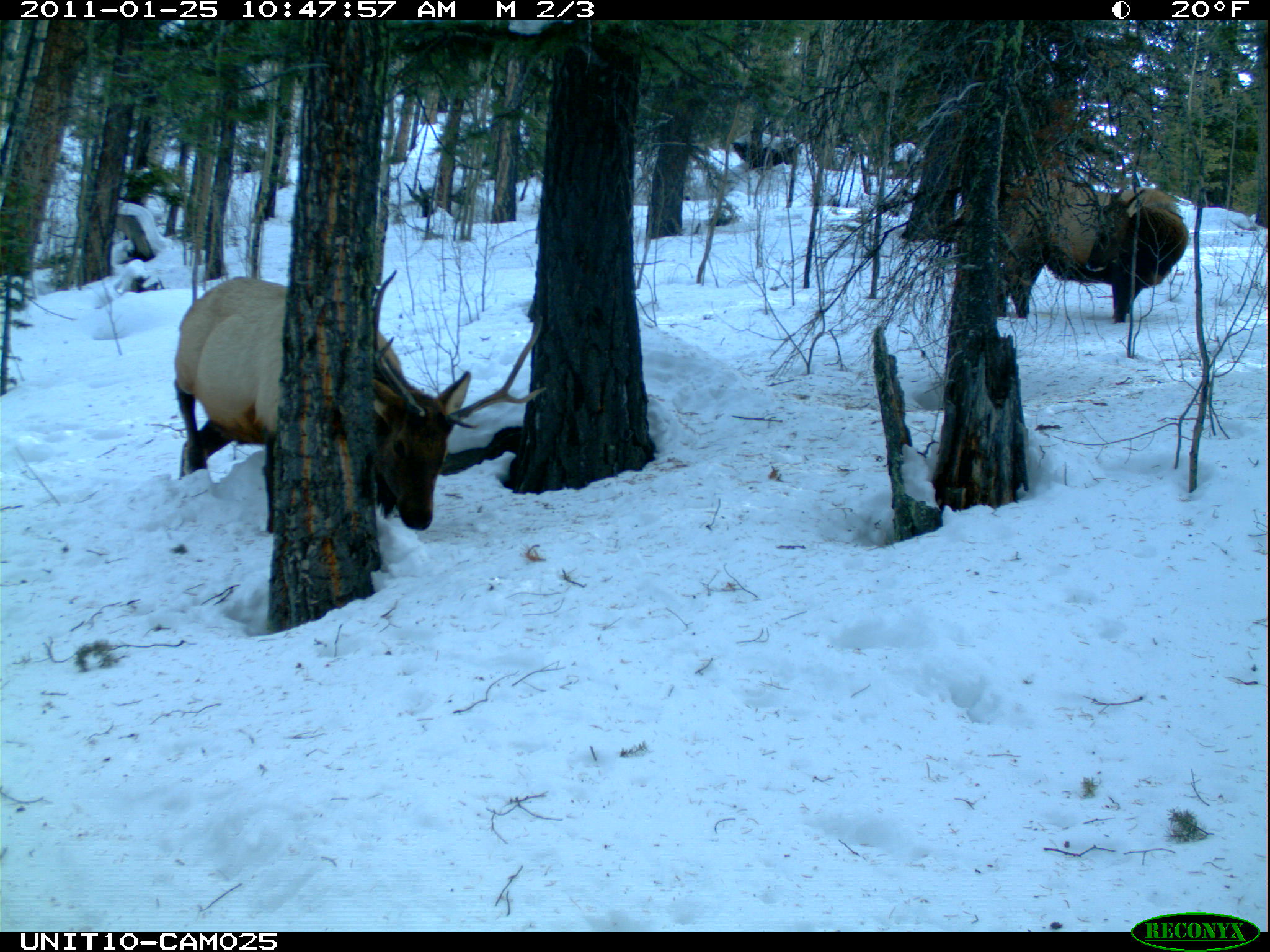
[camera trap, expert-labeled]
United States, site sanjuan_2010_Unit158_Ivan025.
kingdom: Animalia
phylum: Chordata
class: Mammalia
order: Artiodactyla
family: Cervidae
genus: Cervus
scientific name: Cervus elaphus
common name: red deer